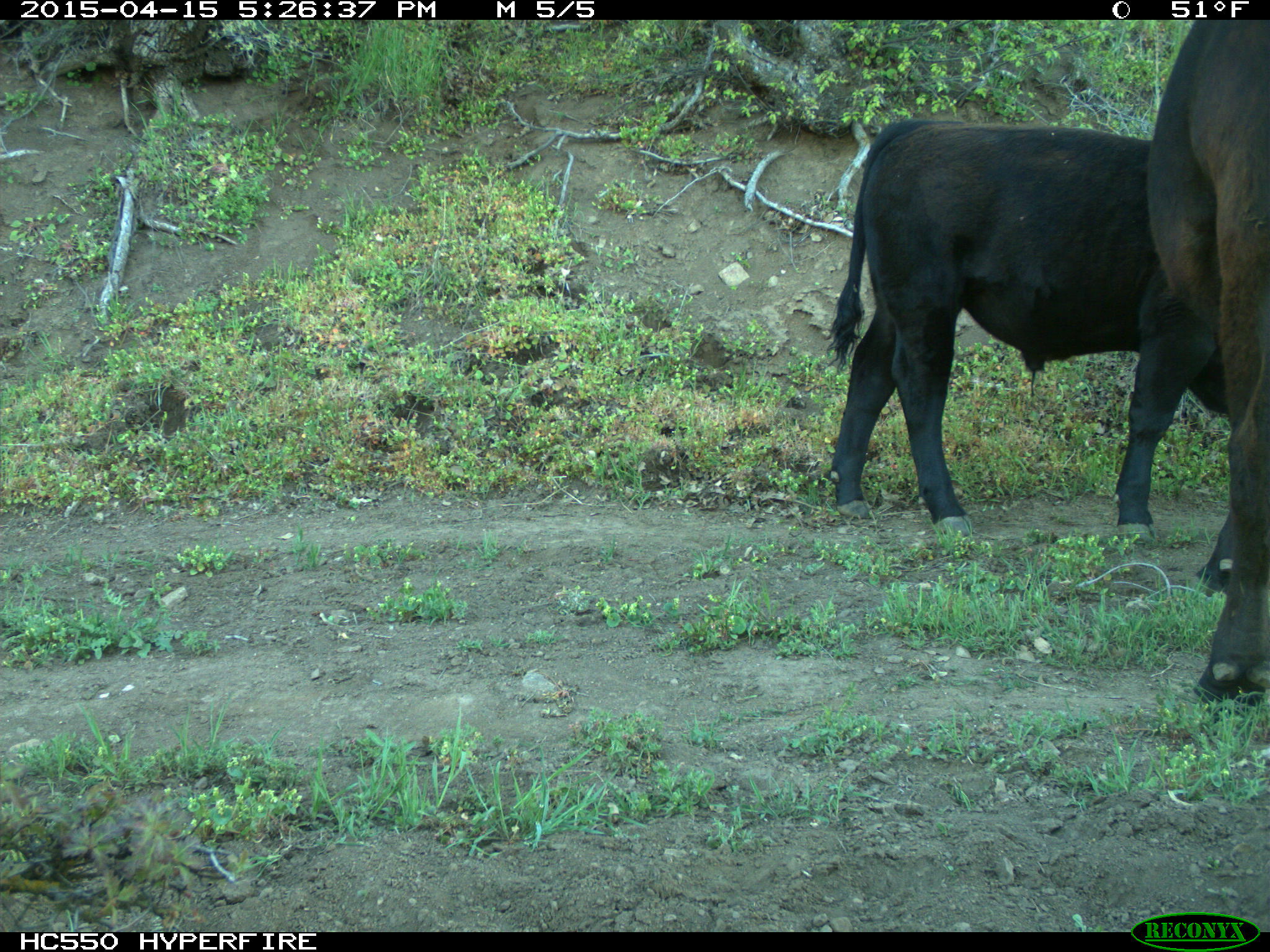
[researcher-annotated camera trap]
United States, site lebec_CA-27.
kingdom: Animalia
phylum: Chordata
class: Mammalia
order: Artiodactyla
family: Bovidae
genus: Bos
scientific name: Bos taurus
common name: domestic cow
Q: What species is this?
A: Bos taurus (domestic cow).